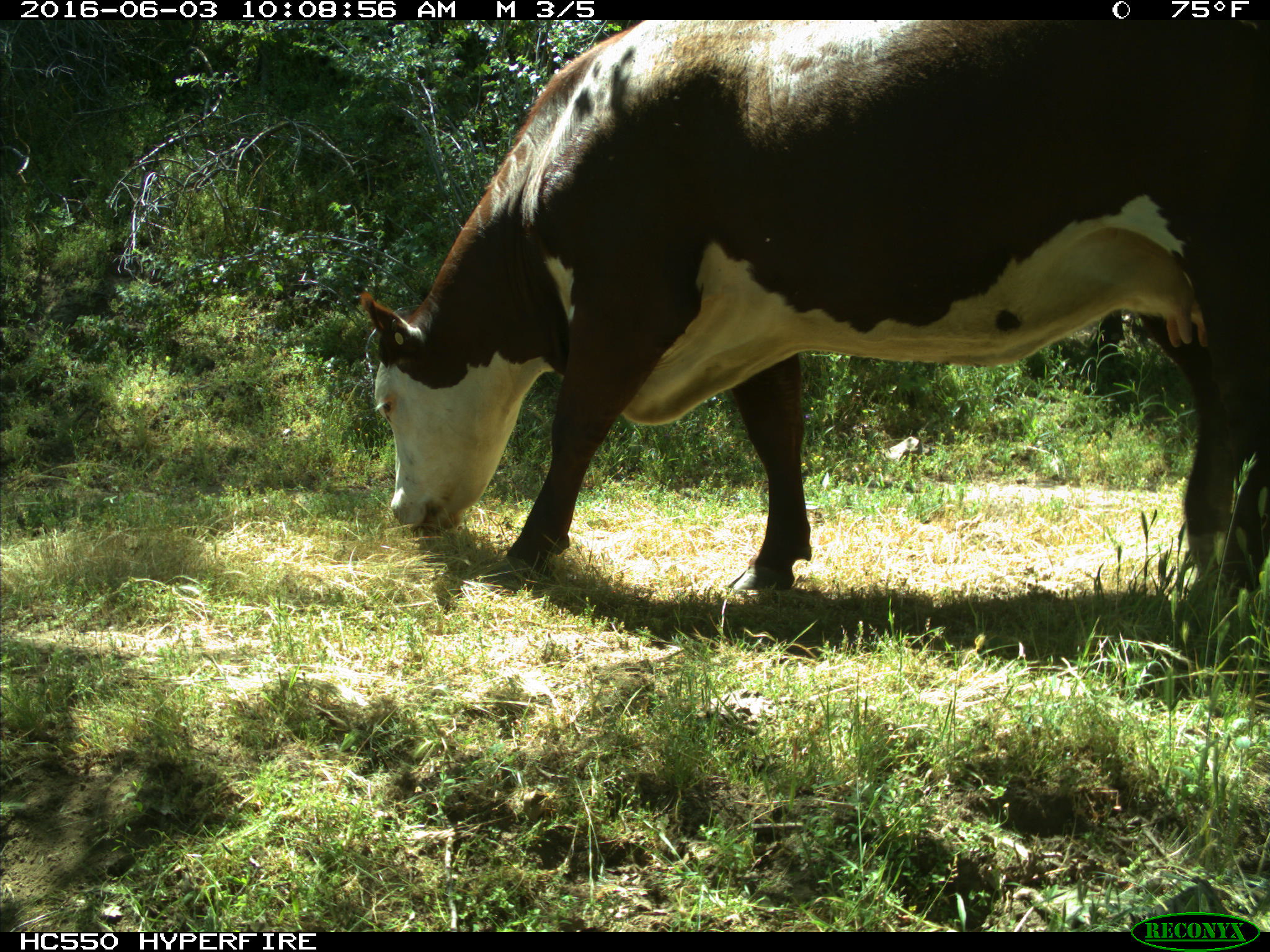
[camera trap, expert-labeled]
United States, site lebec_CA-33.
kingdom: Animalia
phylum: Chordata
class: Mammalia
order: Artiodactyla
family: Bovidae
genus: Bos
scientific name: Bos taurus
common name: domestic cow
Bos taurus (domestic cow).